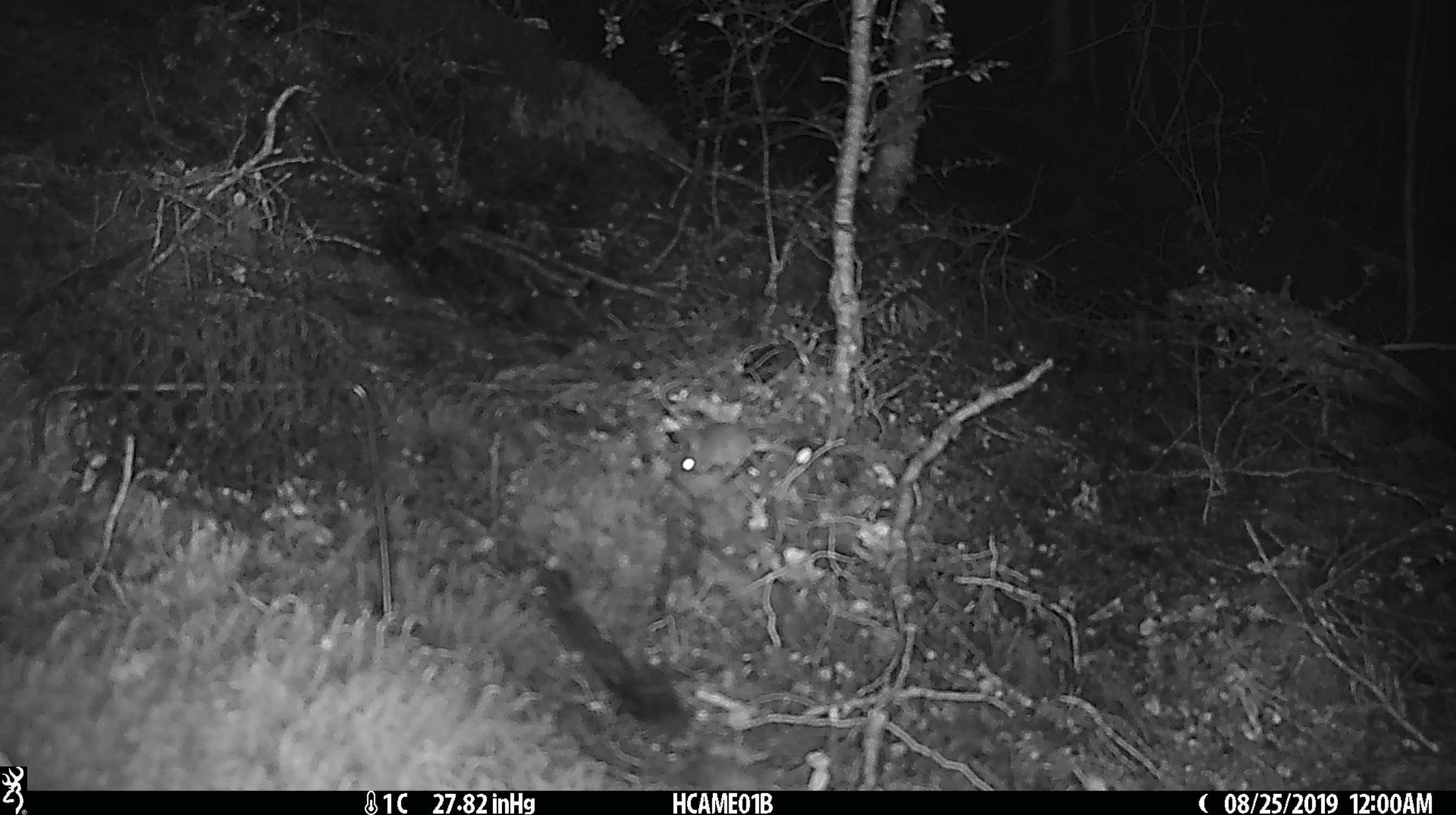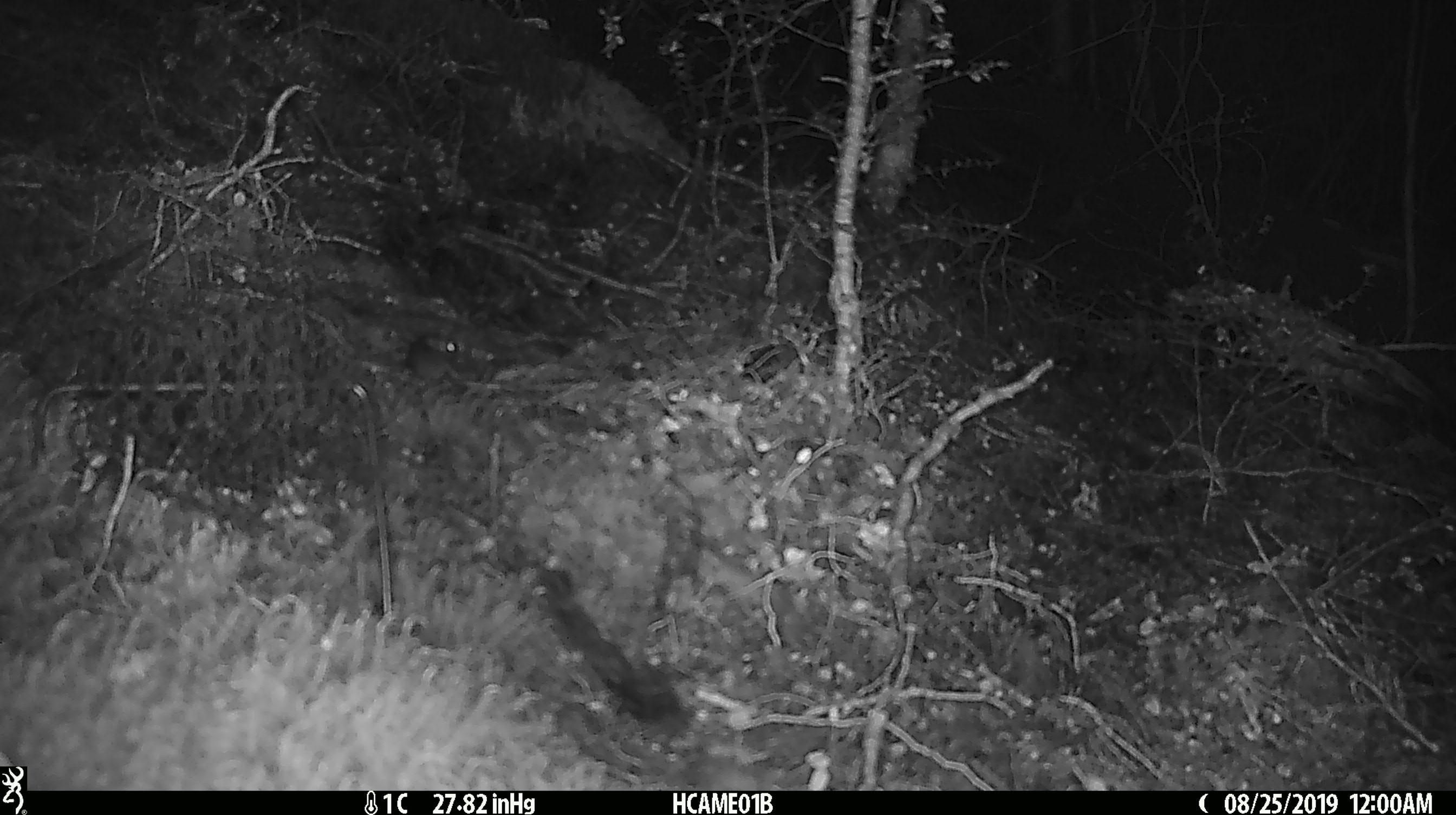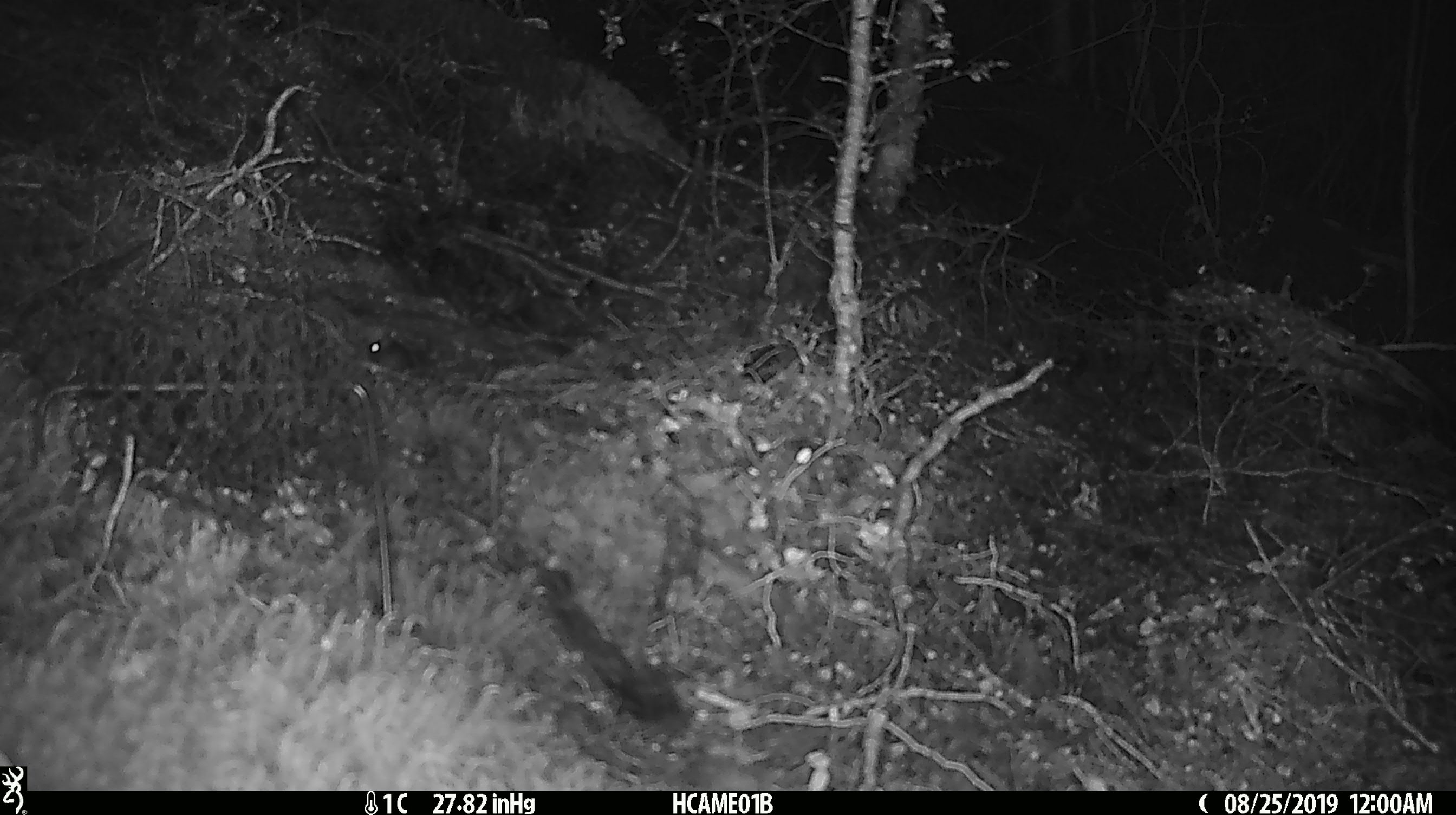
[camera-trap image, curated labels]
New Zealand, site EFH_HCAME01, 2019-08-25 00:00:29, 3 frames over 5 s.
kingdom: Animalia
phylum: Chordata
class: Mammalia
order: Rodentia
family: Muridae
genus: Mus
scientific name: Mus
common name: mouse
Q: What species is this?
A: Mouse (Mus).